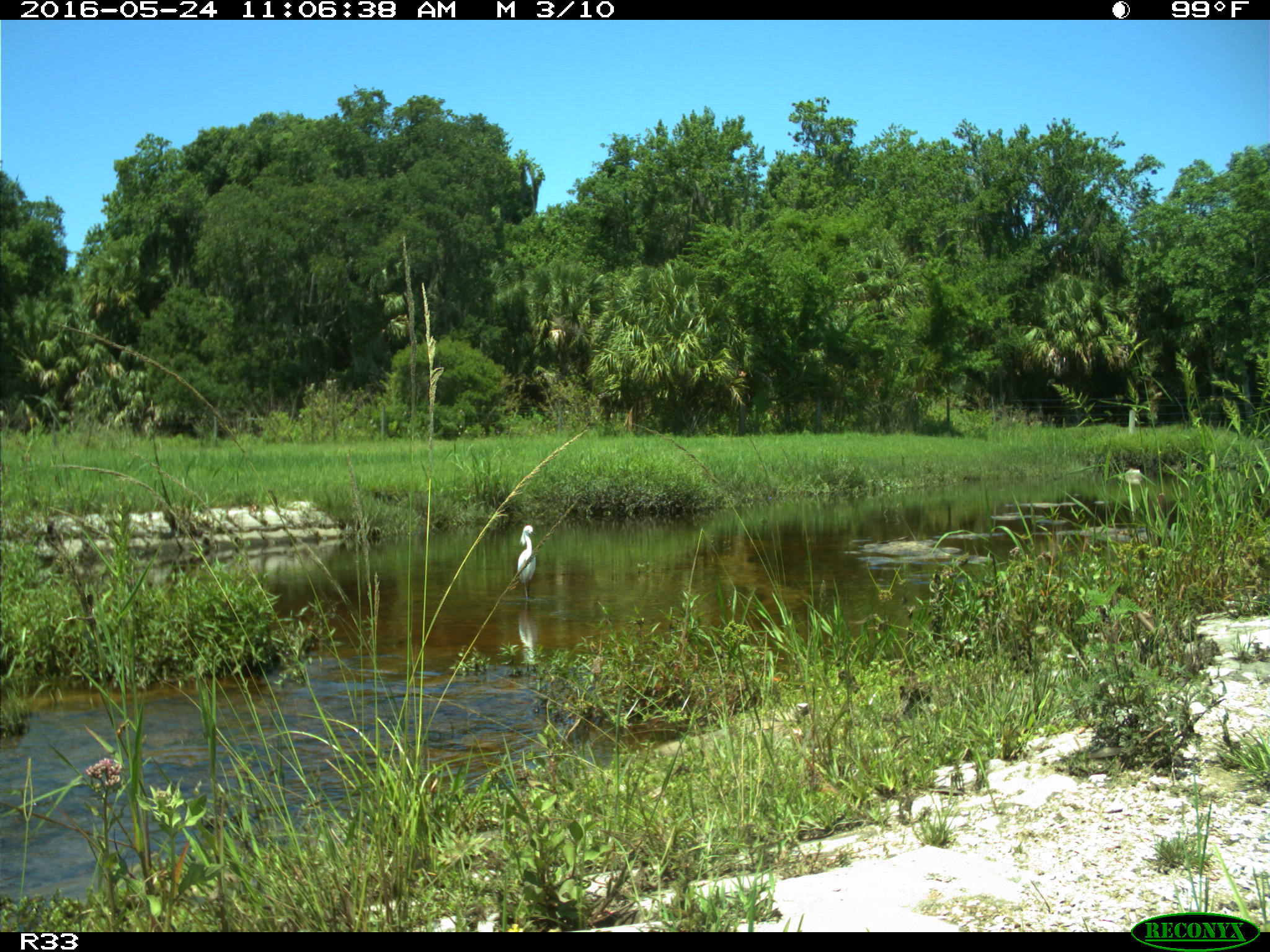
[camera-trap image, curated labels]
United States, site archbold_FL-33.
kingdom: Animalia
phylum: Chordata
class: Aves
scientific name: Aves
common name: birds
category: unidentified bird